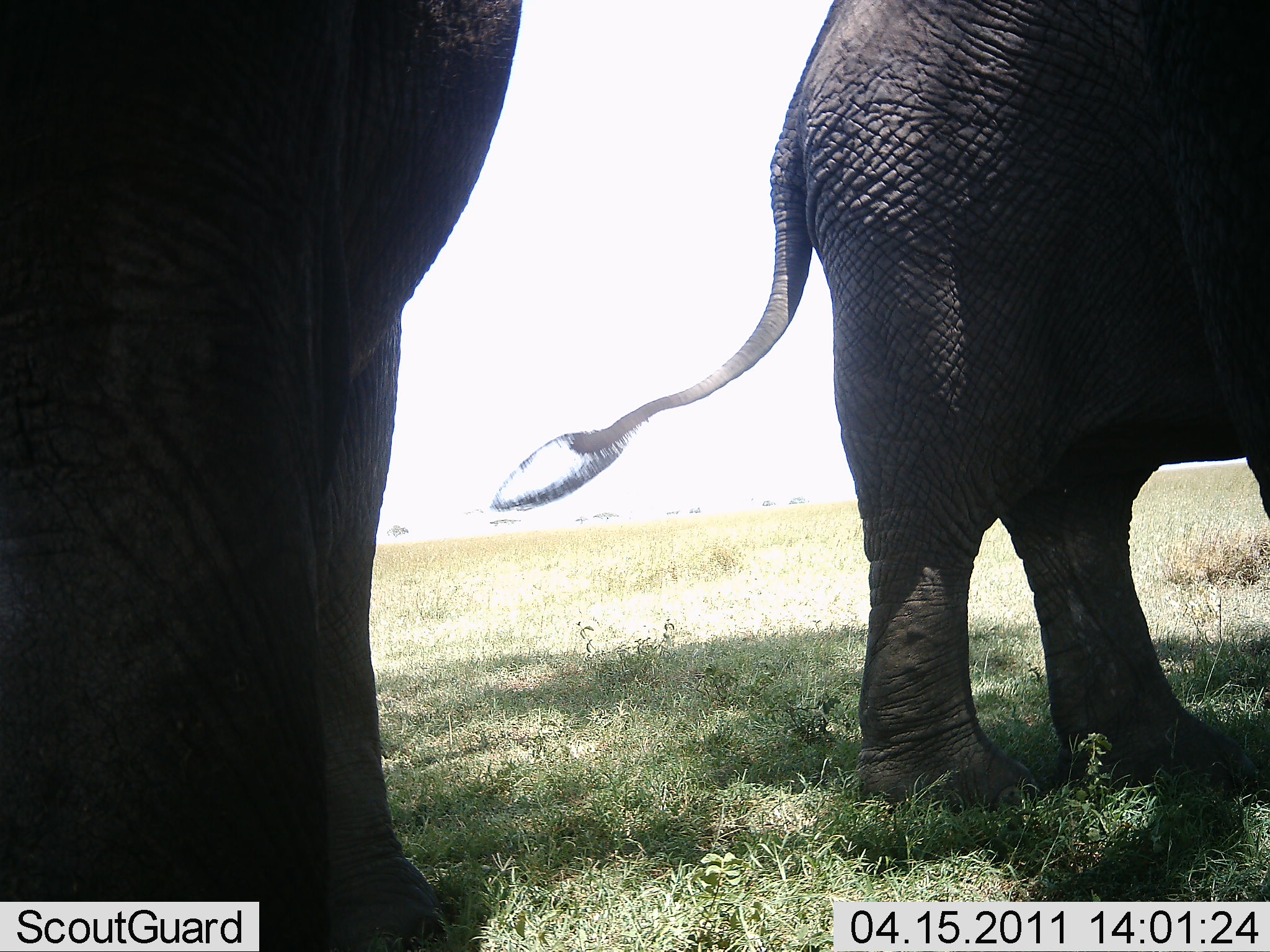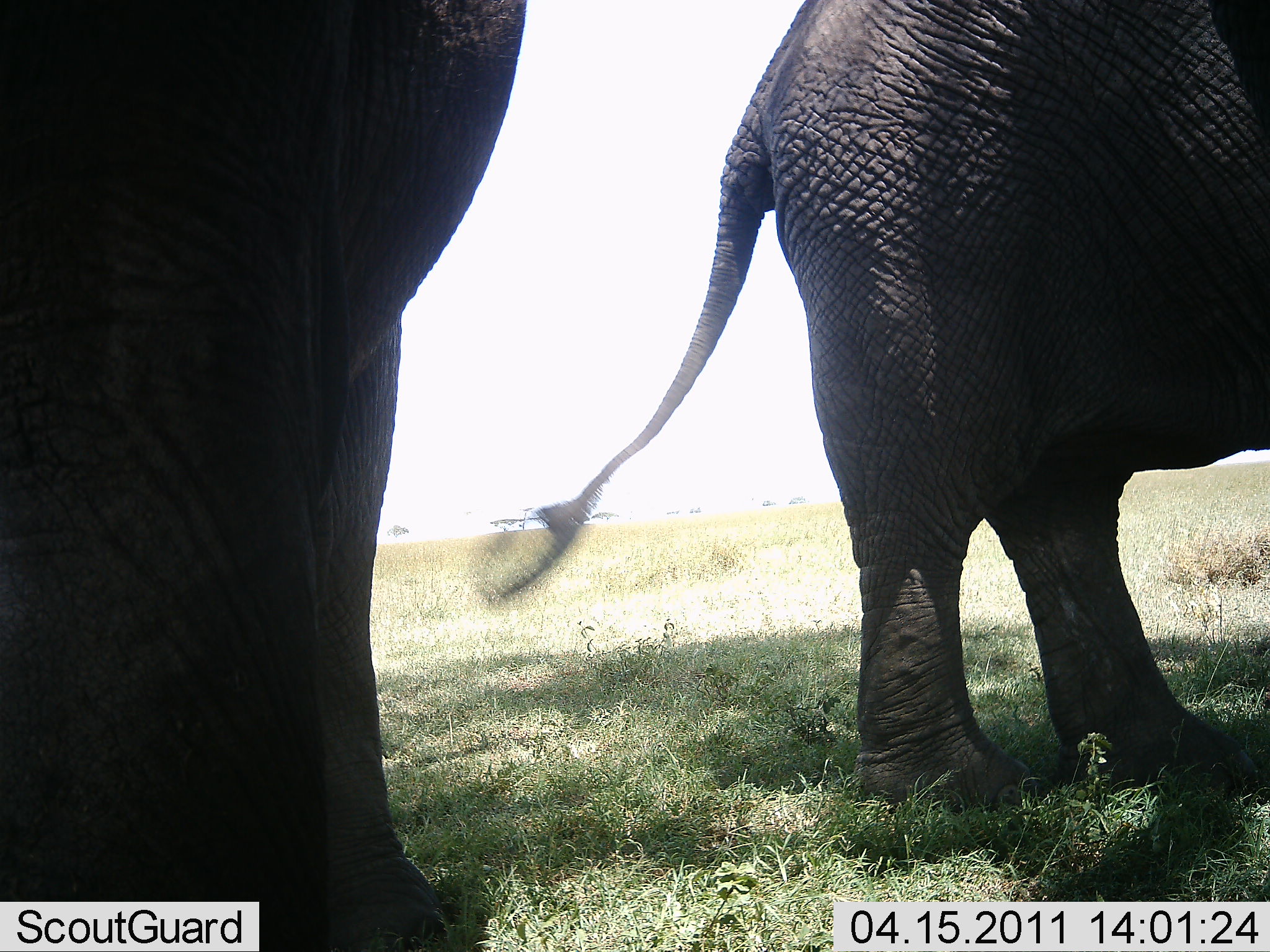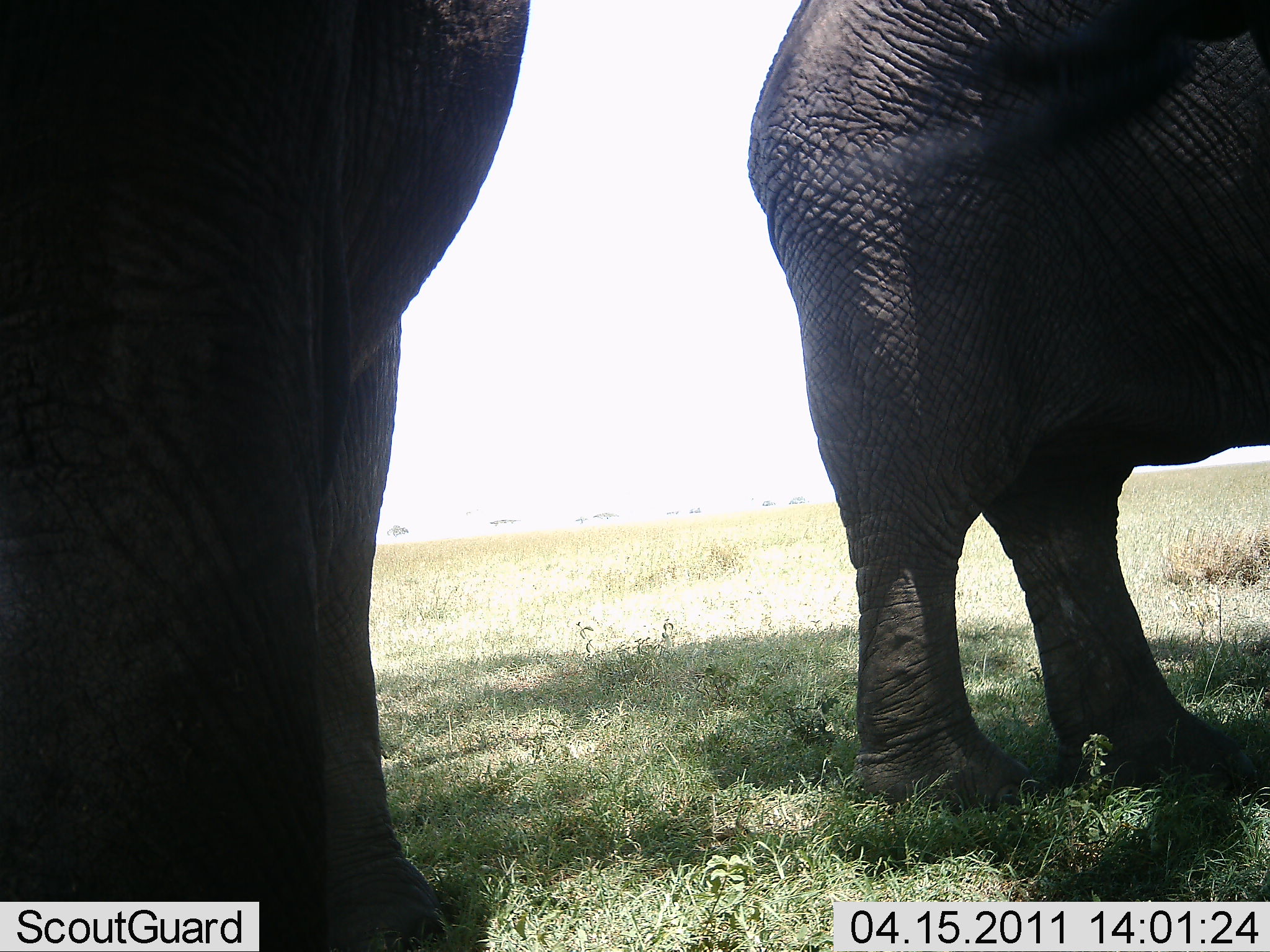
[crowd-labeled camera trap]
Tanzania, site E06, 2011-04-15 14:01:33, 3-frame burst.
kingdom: Animalia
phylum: Chordata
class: Mammalia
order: Proboscidea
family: Elephantidae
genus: Loxodonta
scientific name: Loxodonta africana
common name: african bush elephant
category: elephant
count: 2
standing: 100%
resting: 0%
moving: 0%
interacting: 0%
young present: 0%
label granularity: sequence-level